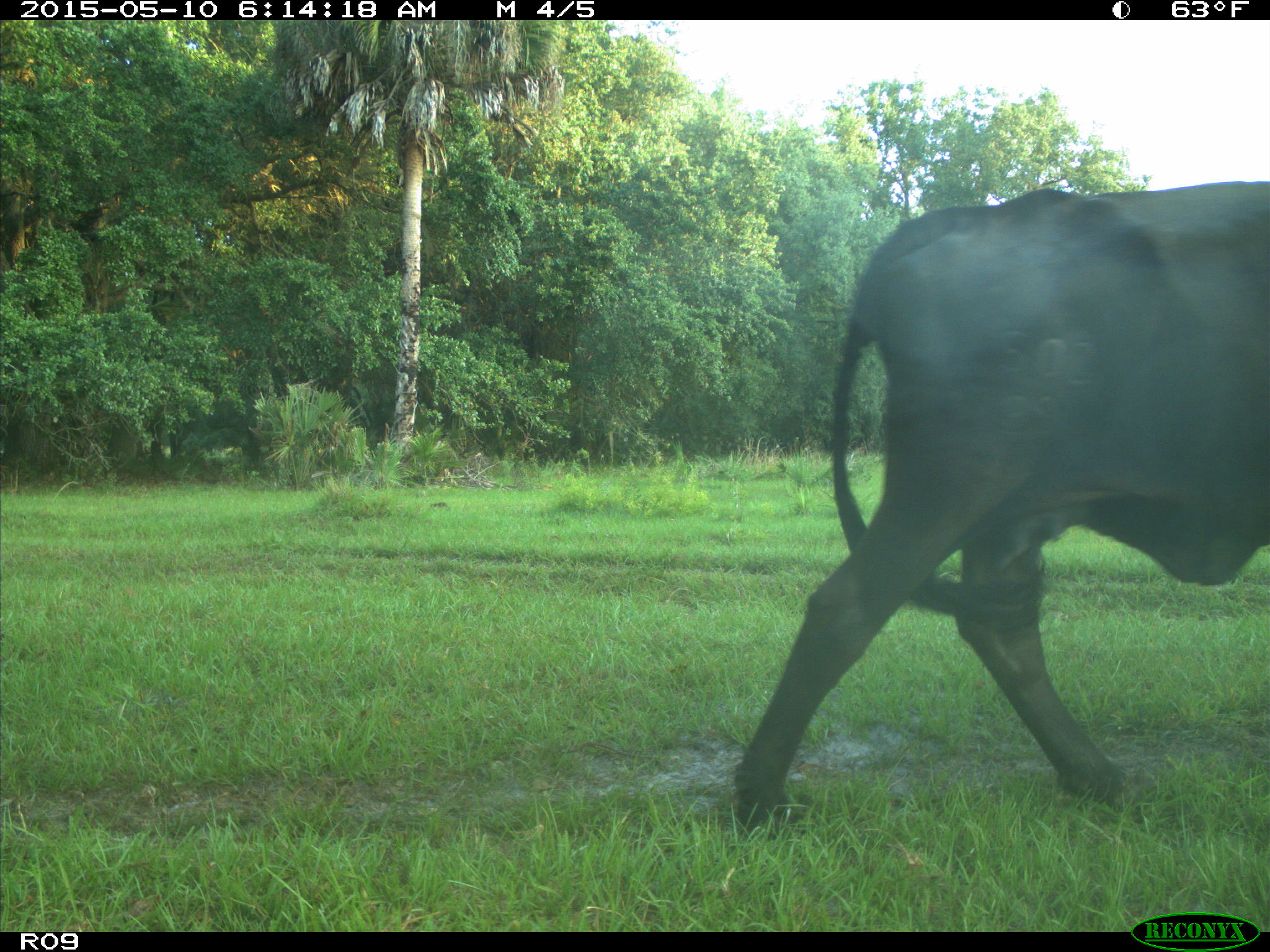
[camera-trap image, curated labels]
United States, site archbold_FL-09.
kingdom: Animalia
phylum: Chordata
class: Mammalia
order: Artiodactyla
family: Bovidae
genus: Bos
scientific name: Bos taurus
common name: domestic cow